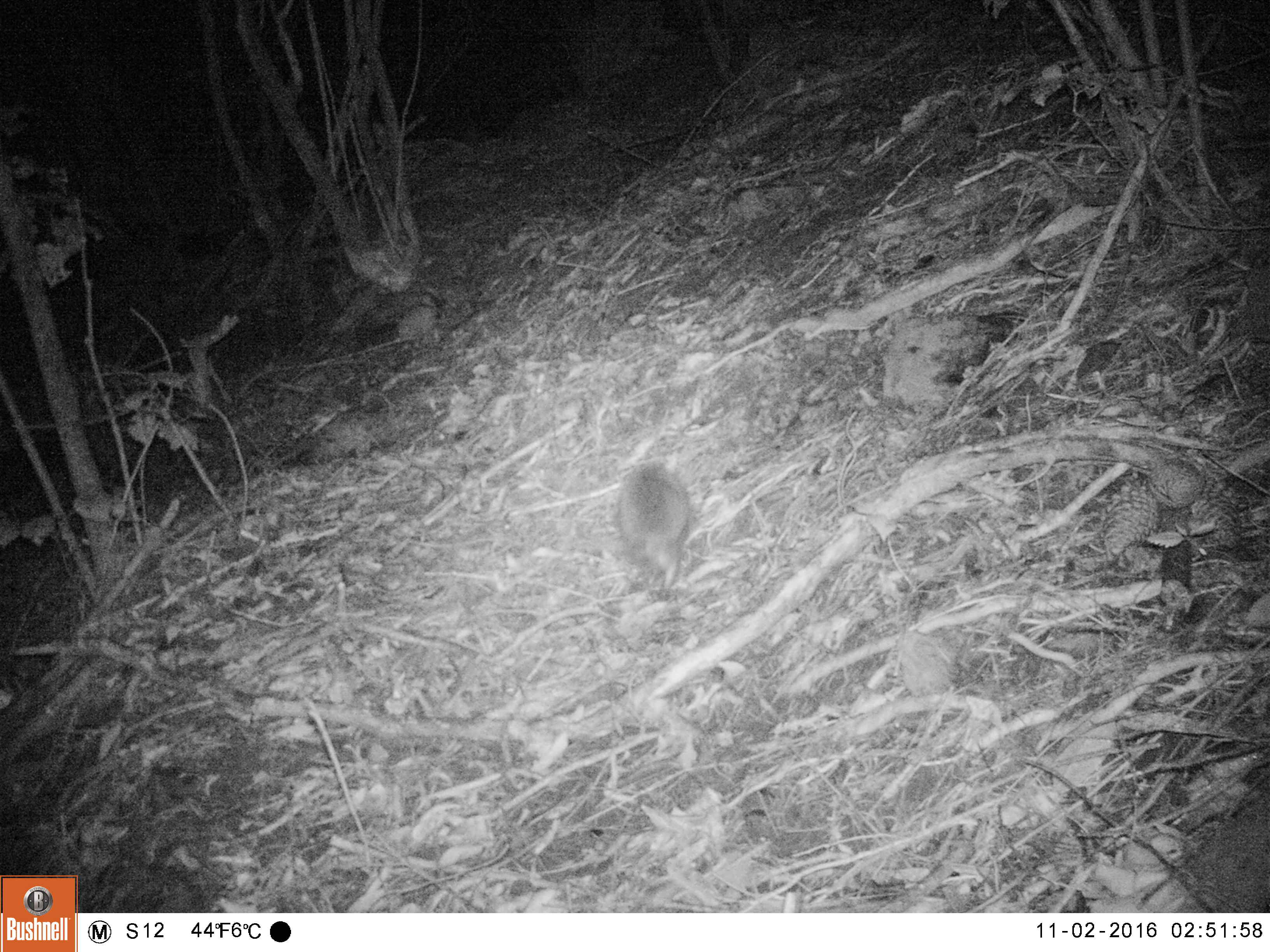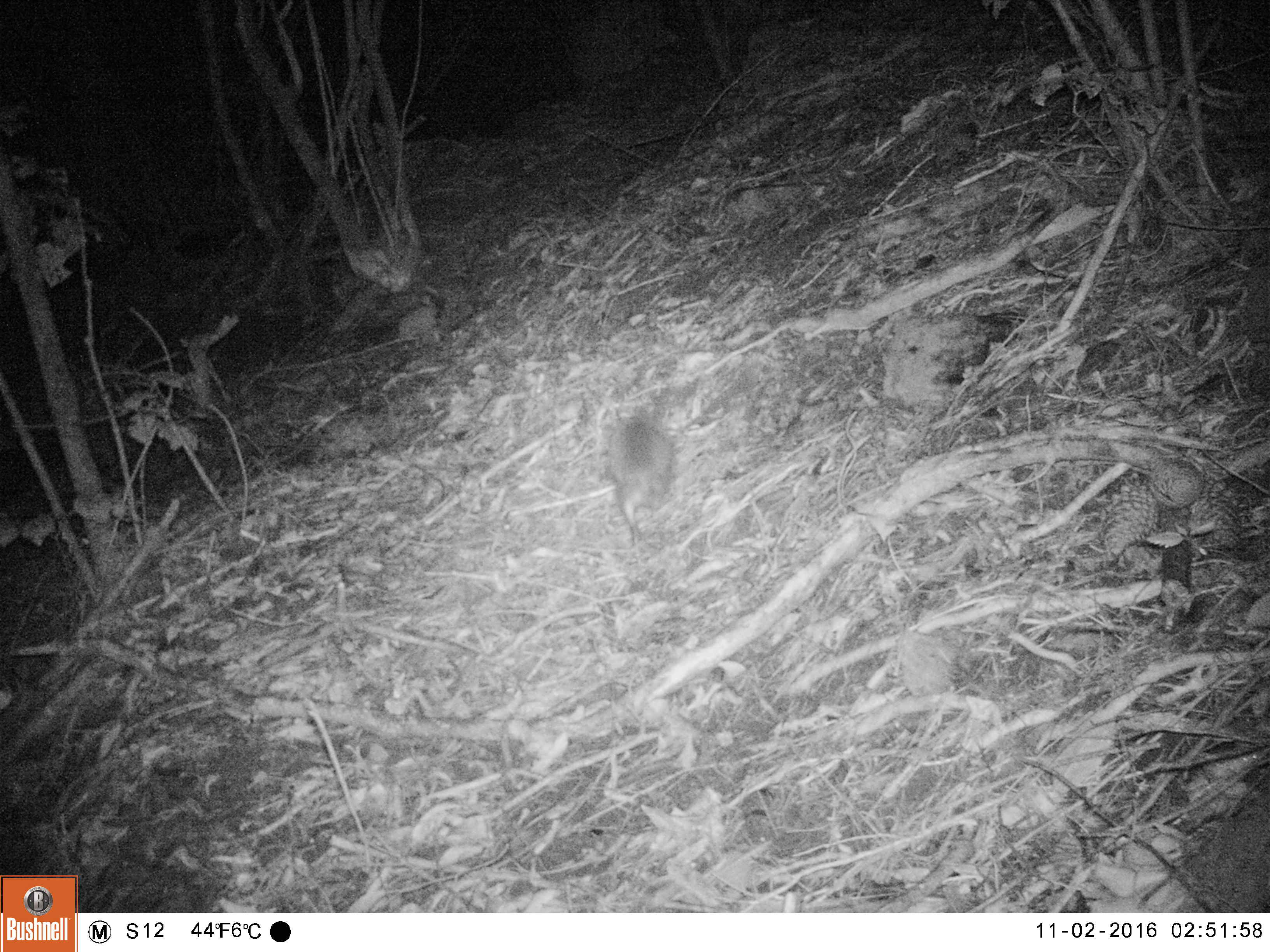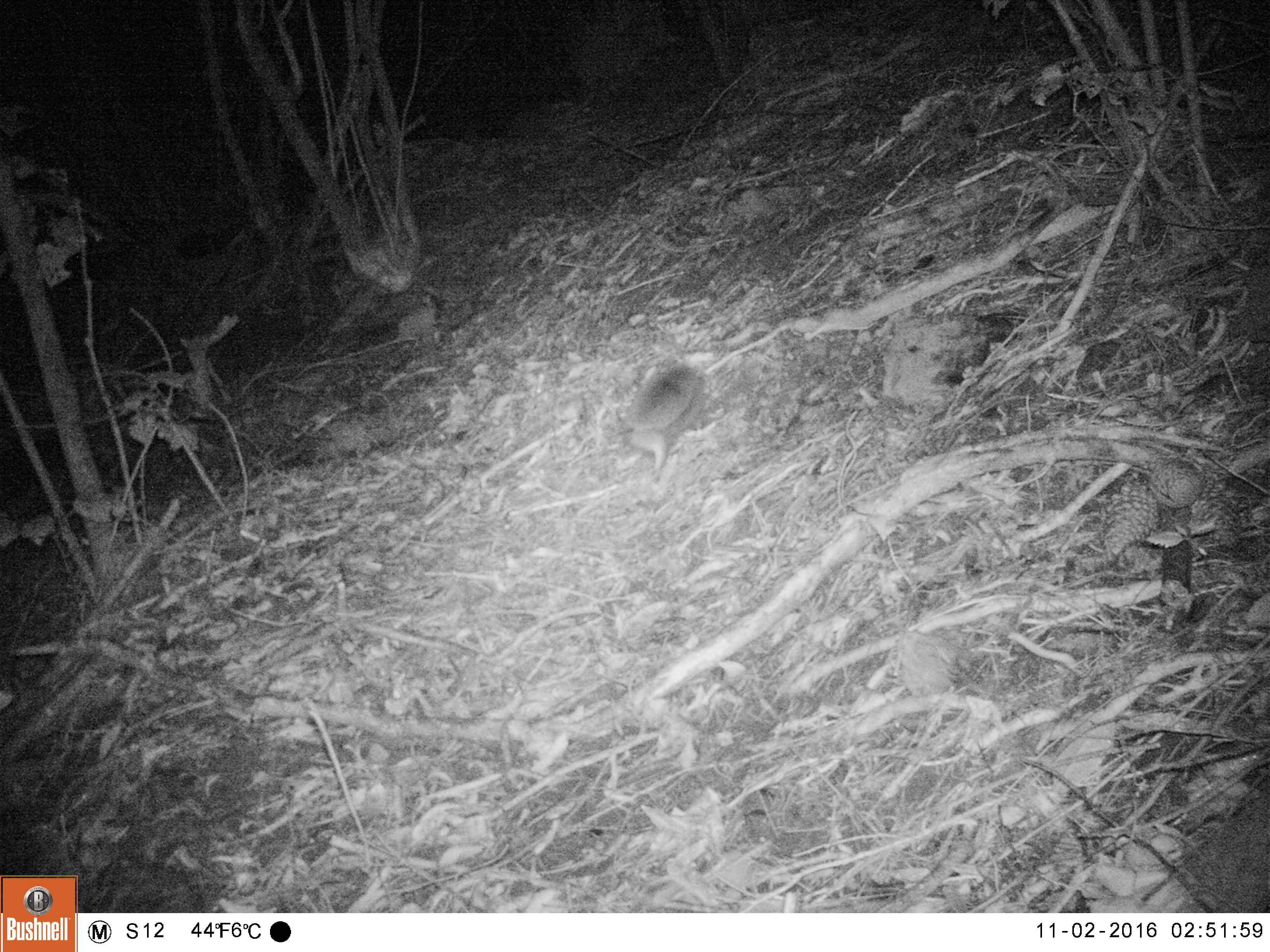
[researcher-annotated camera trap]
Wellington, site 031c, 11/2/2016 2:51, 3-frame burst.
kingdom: Animalia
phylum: Chordata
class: Mammalia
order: Eulipotyphla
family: Erinaceidae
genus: Erinaceus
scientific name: Erinaceus europaeus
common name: hedgehog